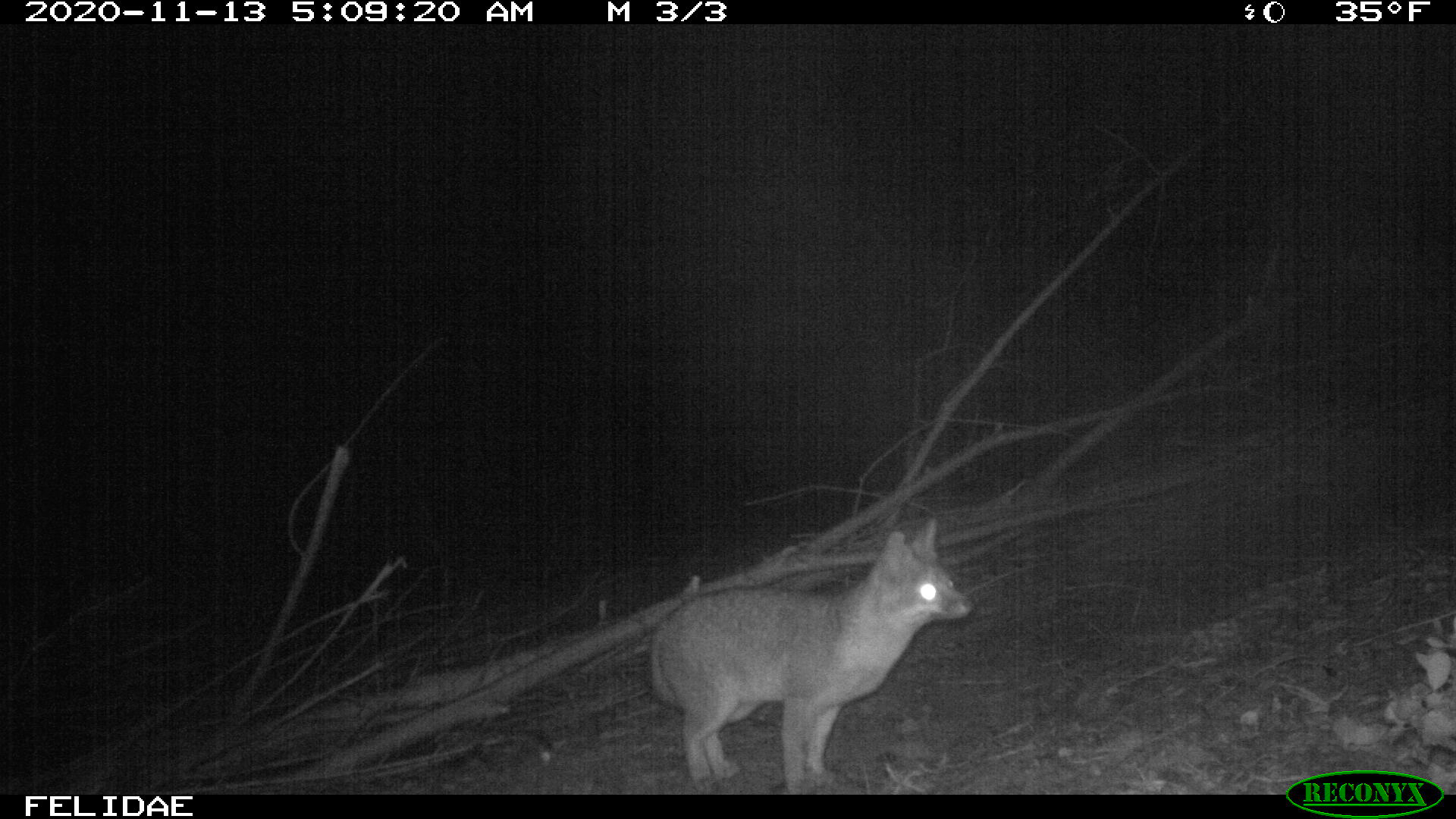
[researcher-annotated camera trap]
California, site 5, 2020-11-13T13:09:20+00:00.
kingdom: Animalia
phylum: Chordata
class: Mammalia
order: Carnivora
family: Canidae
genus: Urocyon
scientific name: Urocyon cinereoargenteus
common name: gray fox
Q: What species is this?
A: Gray fox (Urocyon cinereoargenteus).